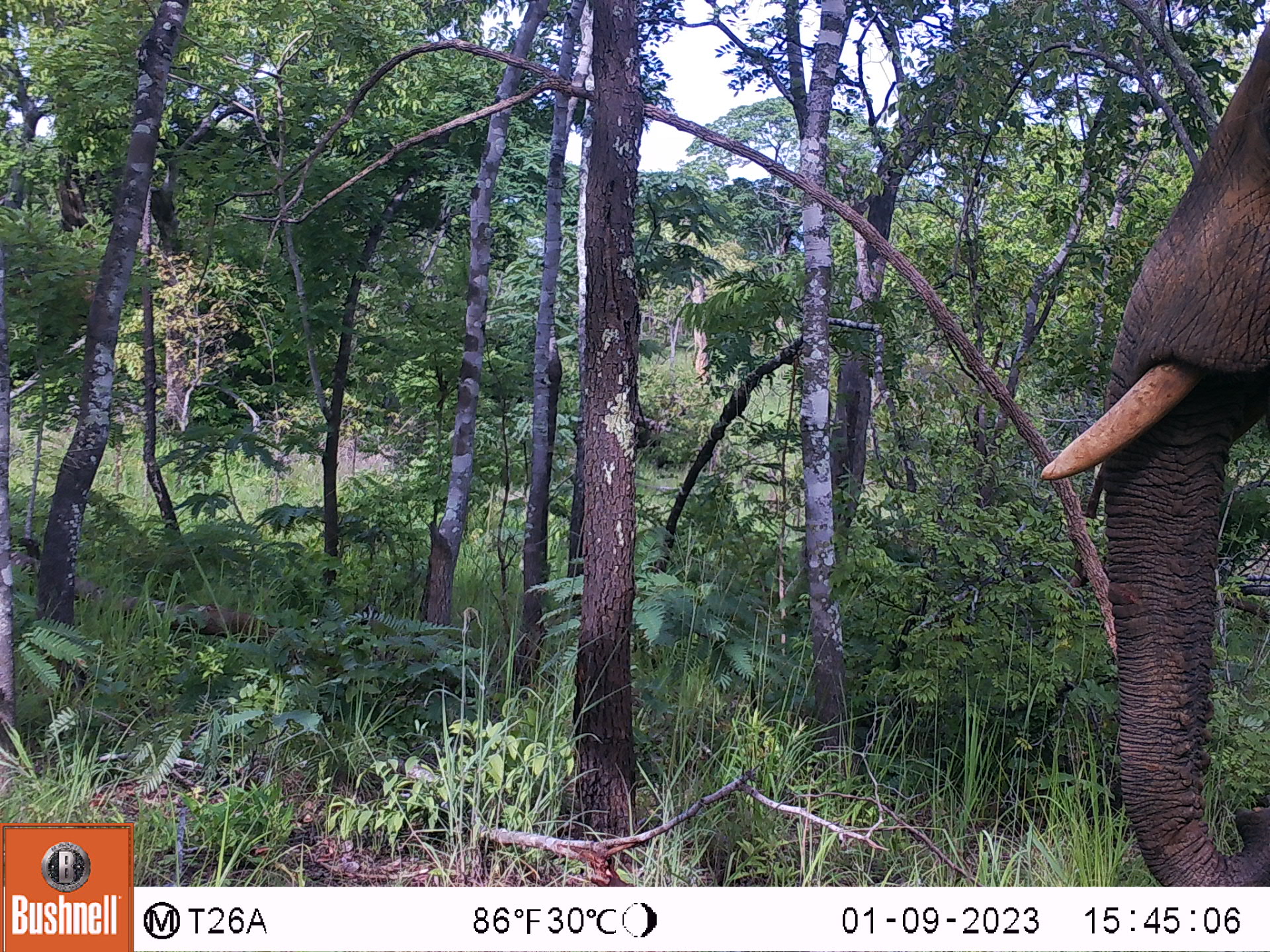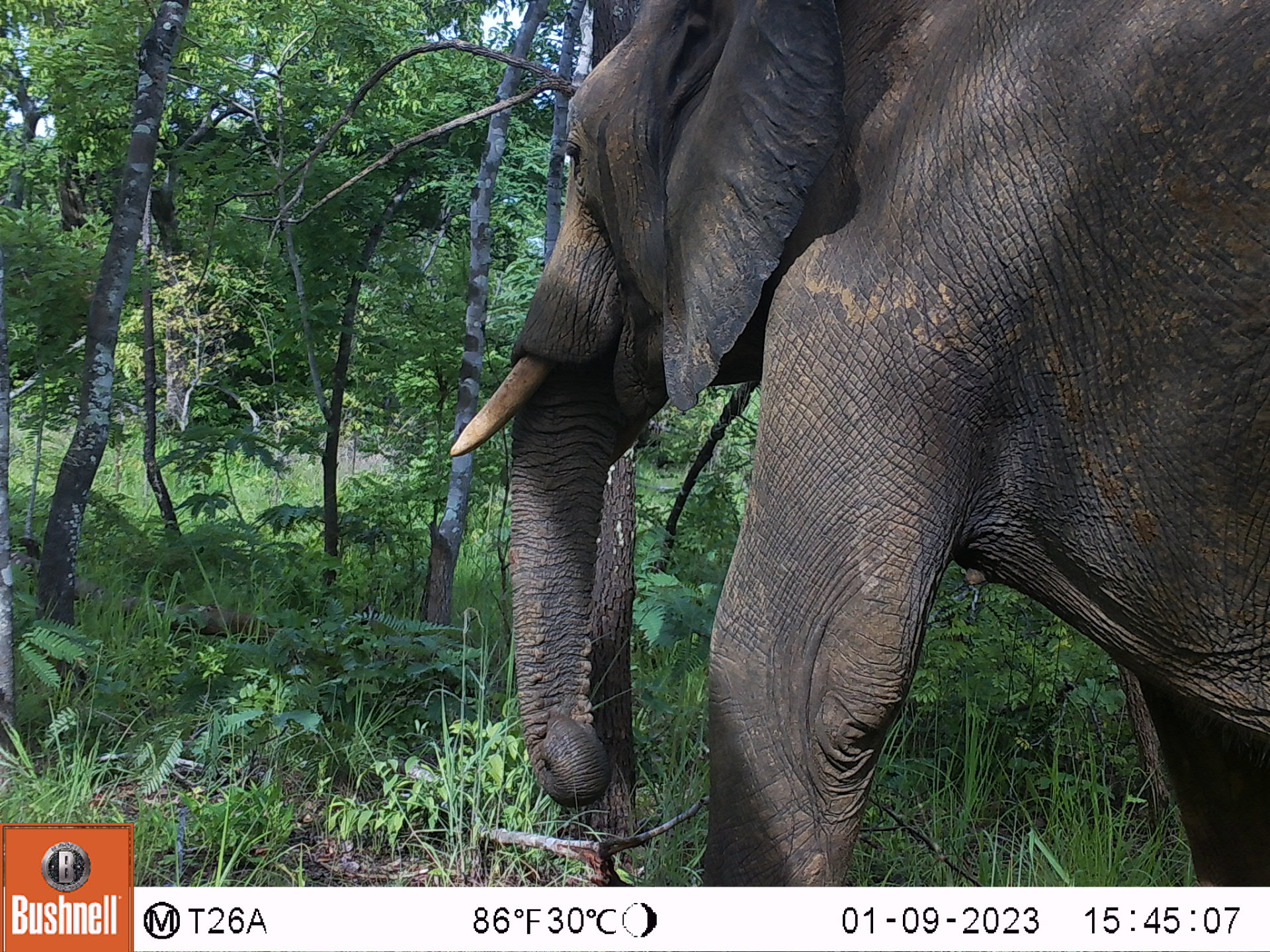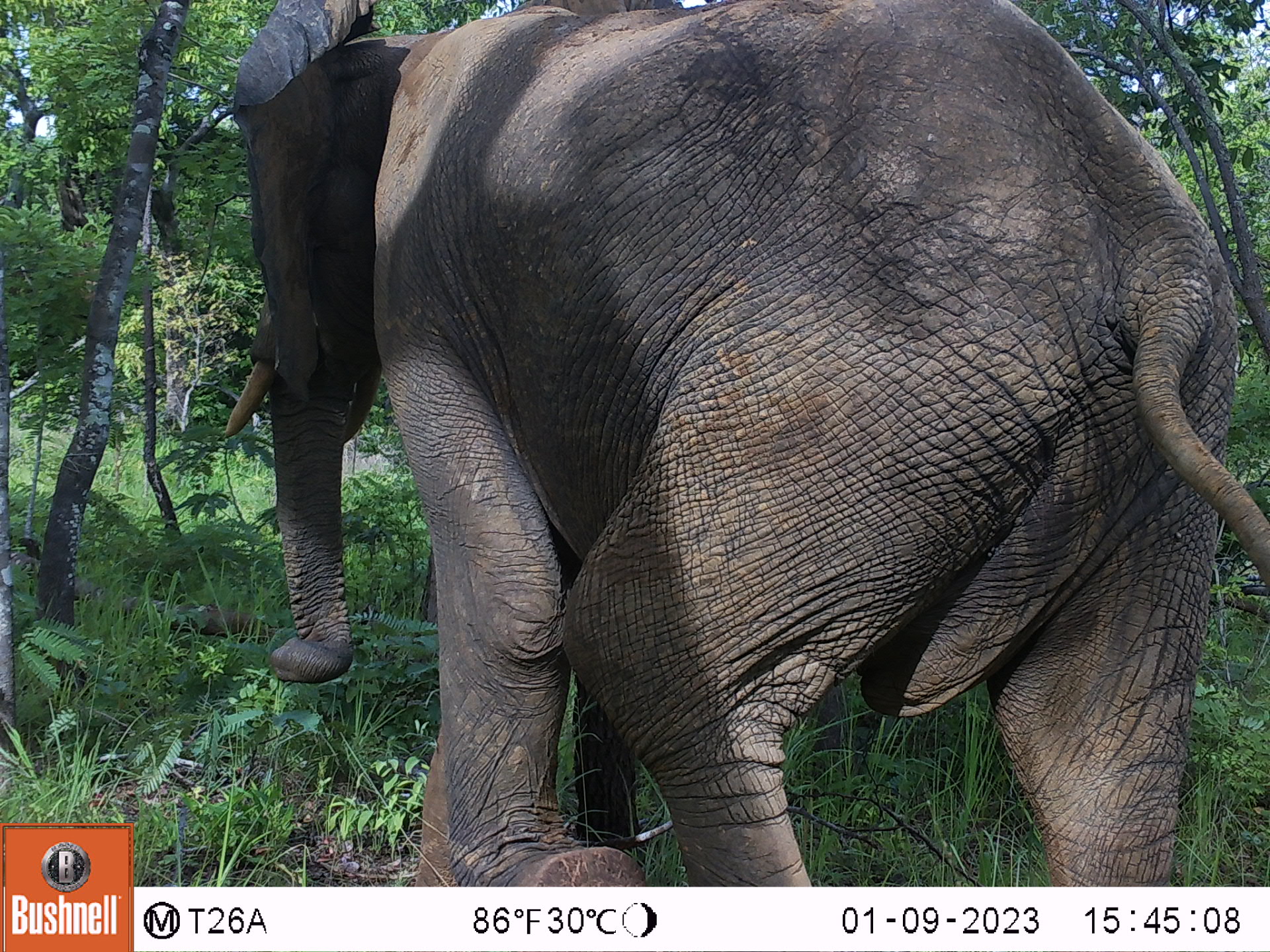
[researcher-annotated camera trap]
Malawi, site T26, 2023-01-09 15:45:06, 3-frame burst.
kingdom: Animalia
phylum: Chordata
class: Mammalia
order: Proboscidea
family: Elephantidae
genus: Loxodonta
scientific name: Loxodonta africana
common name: african savanna elephant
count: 1